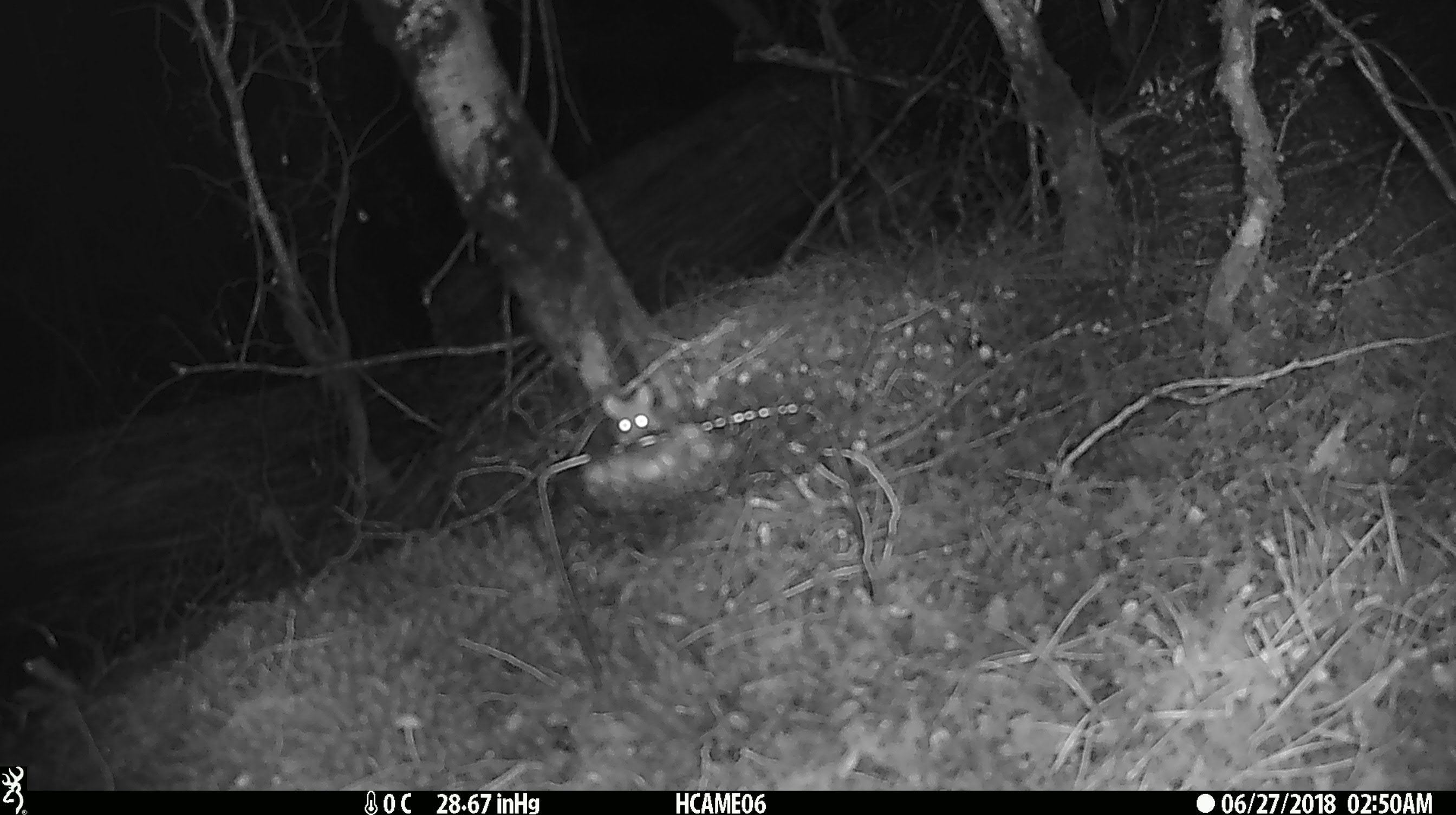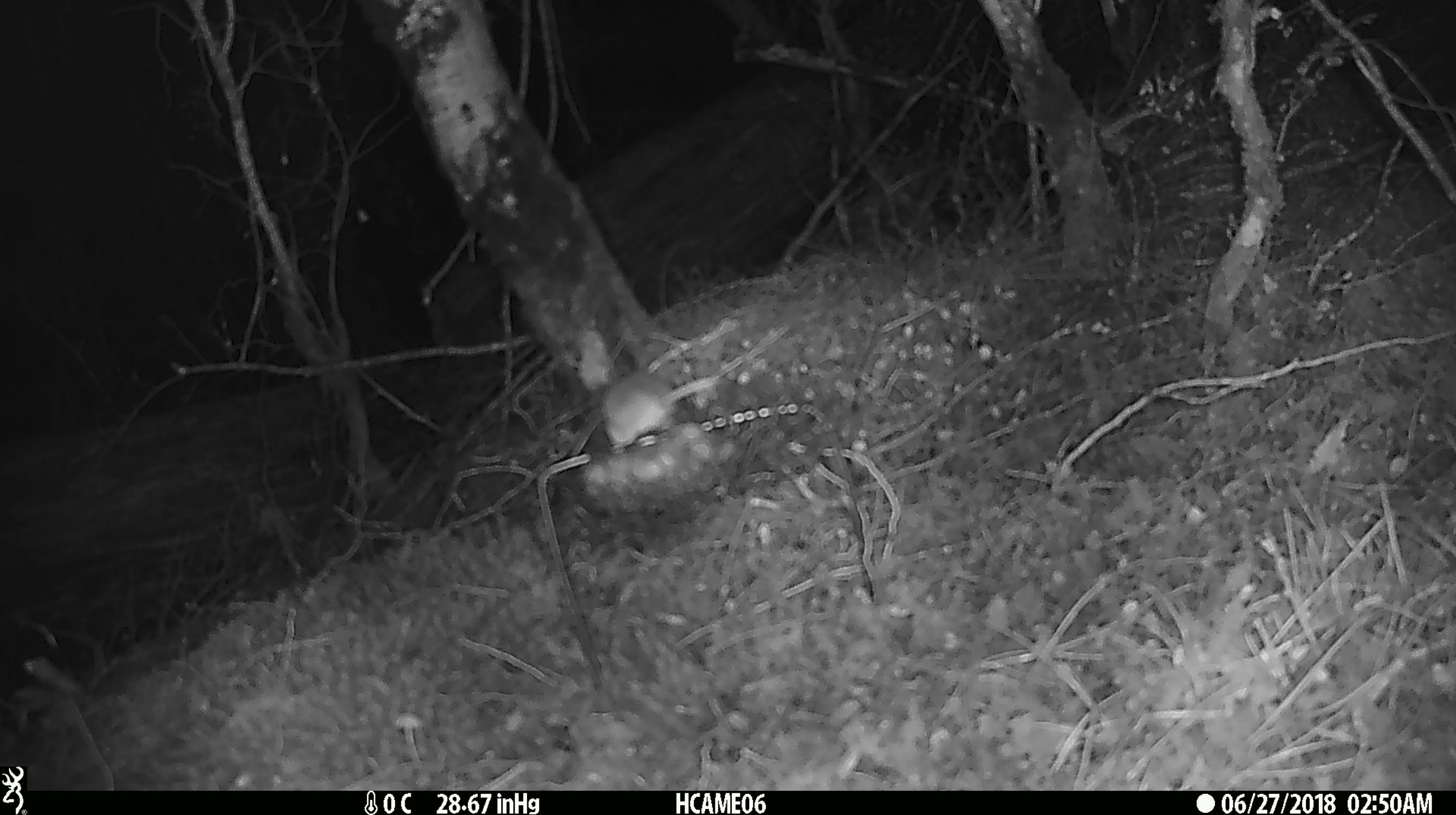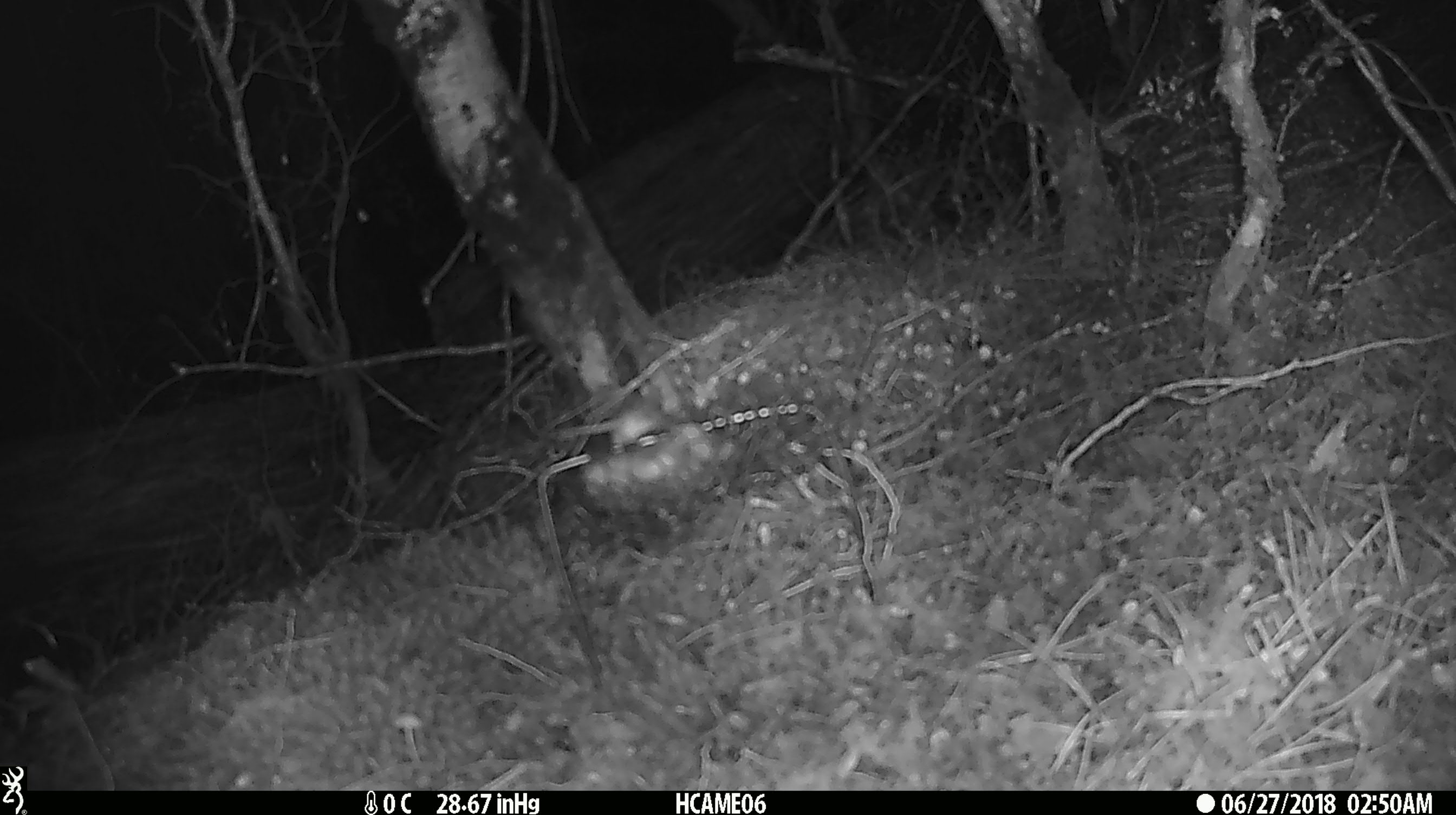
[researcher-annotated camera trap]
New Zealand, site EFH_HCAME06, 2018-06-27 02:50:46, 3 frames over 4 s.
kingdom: Animalia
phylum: Chordata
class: Mammalia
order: Rodentia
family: Muridae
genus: Mus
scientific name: Mus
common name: mouse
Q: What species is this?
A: Mouse (Mus).